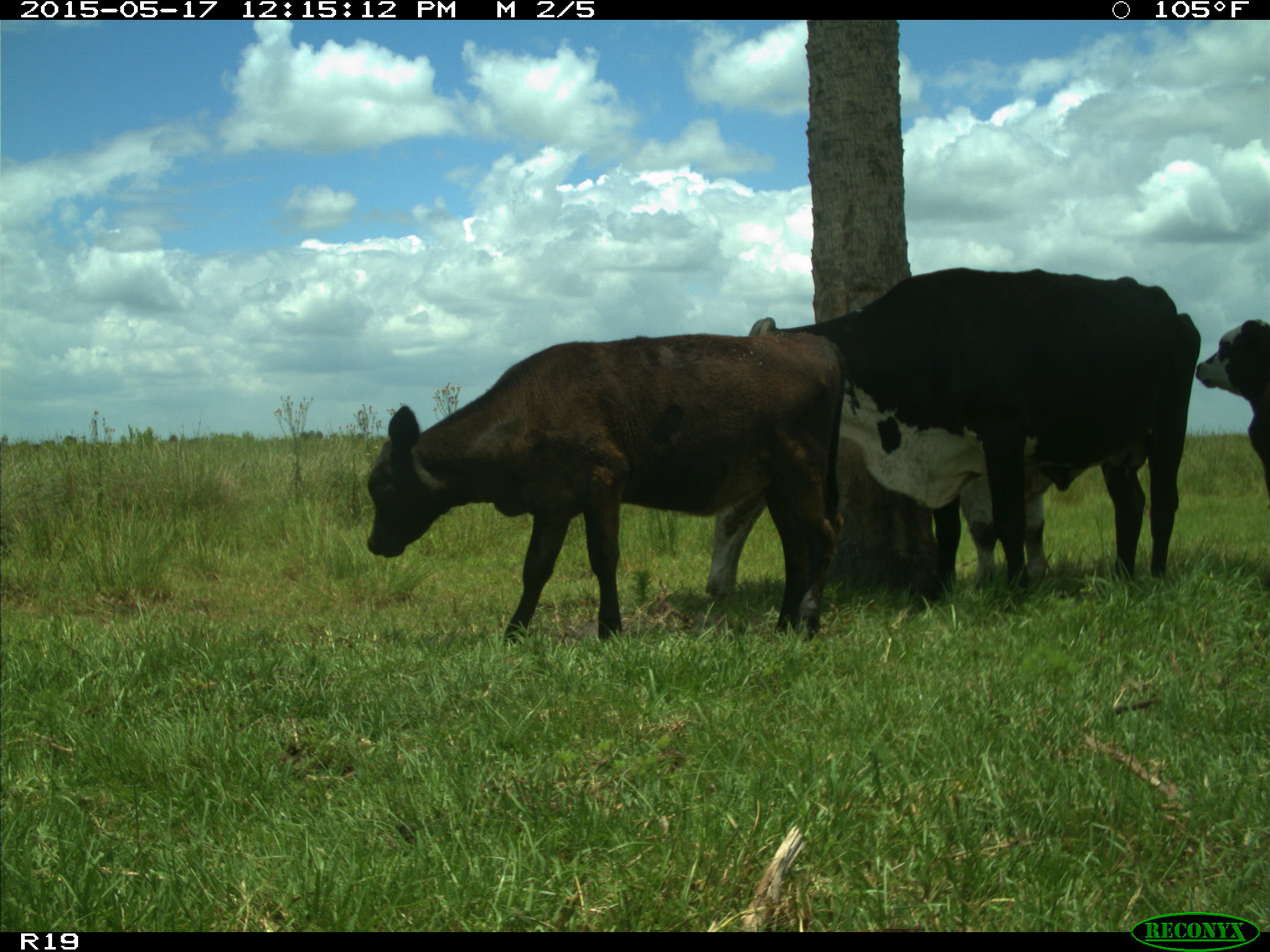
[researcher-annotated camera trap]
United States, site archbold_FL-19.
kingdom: Animalia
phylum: Chordata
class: Mammalia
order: Artiodactyla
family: Bovidae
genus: Bos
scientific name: Bos taurus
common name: domestic cow